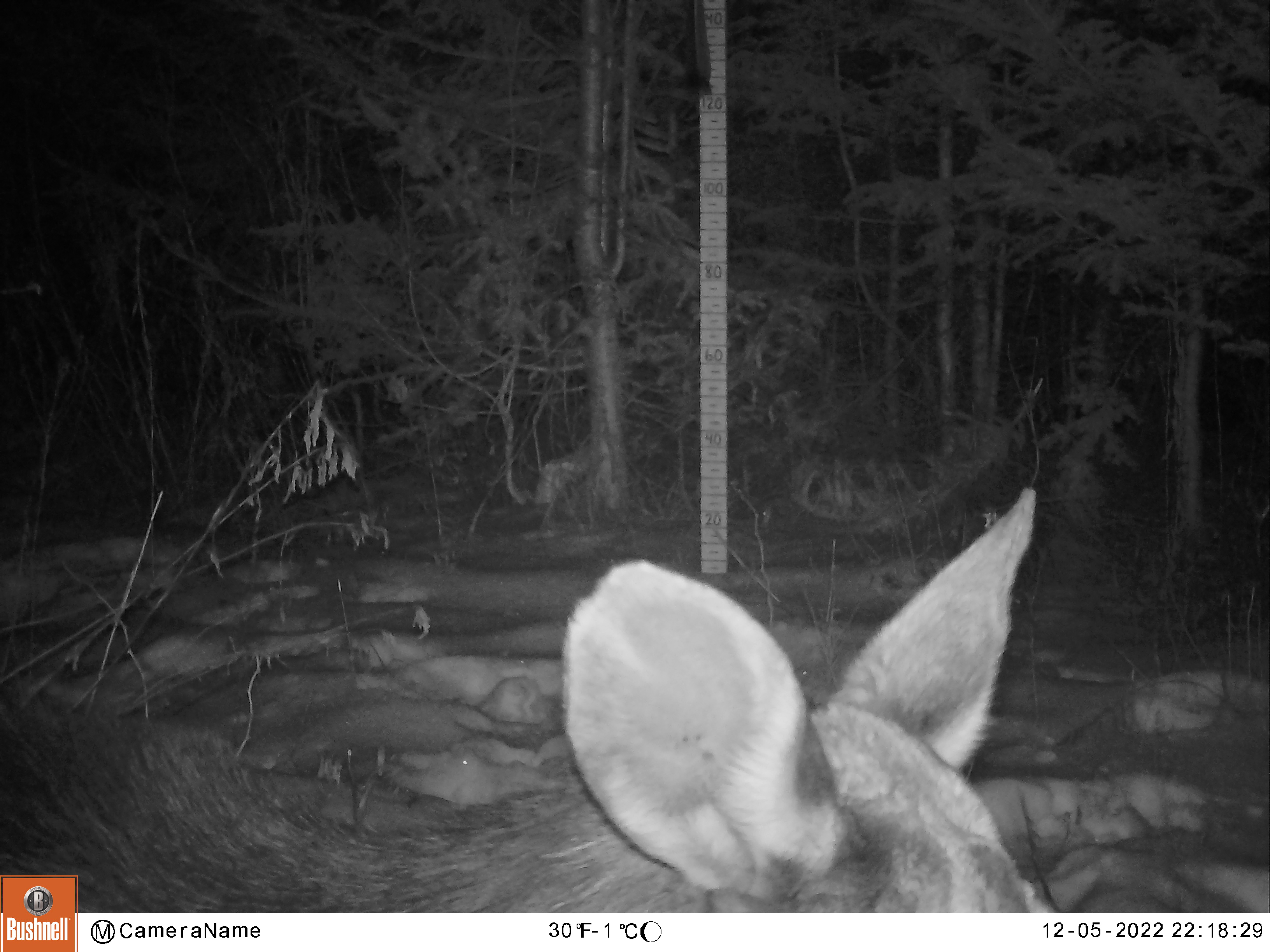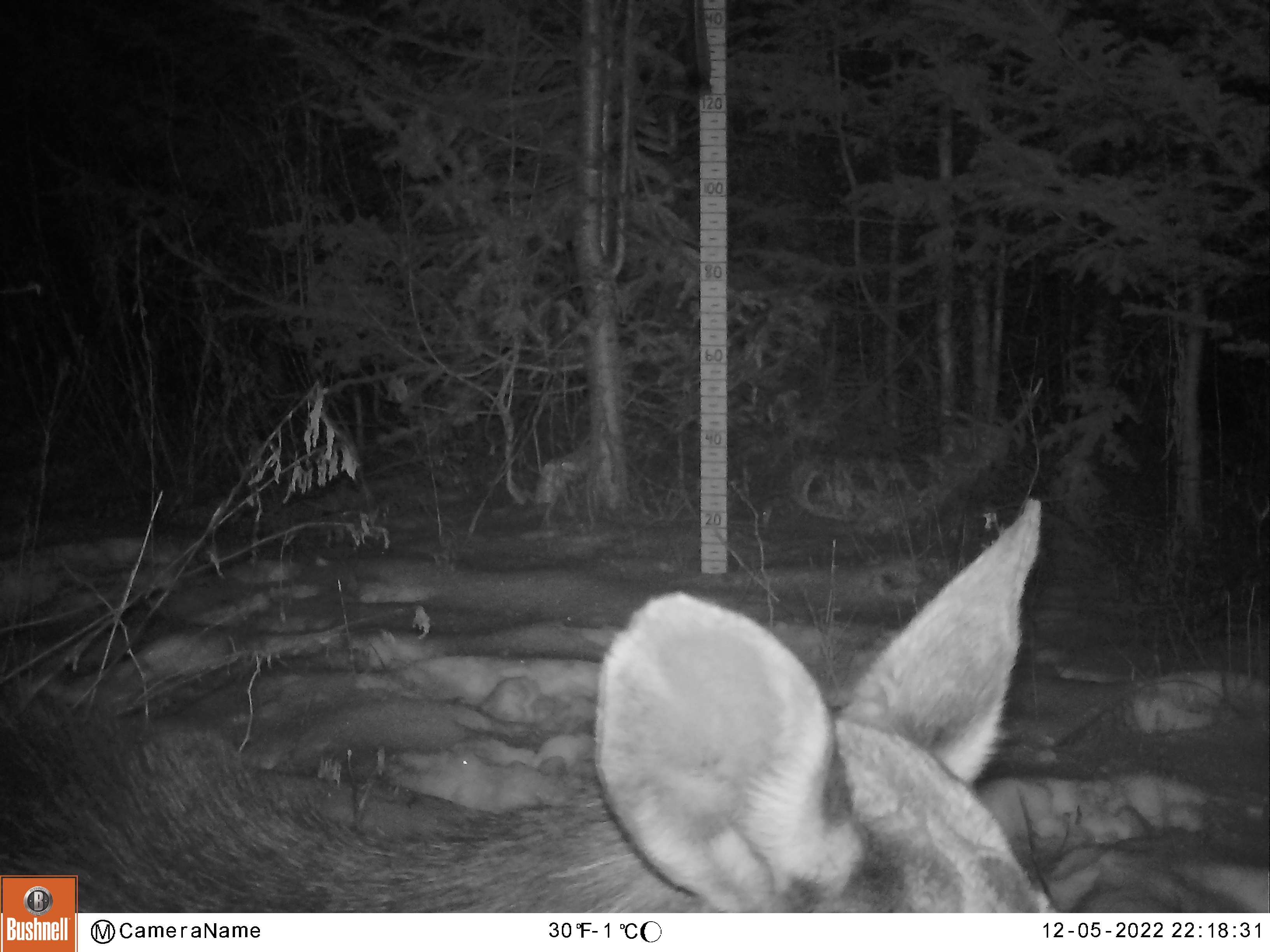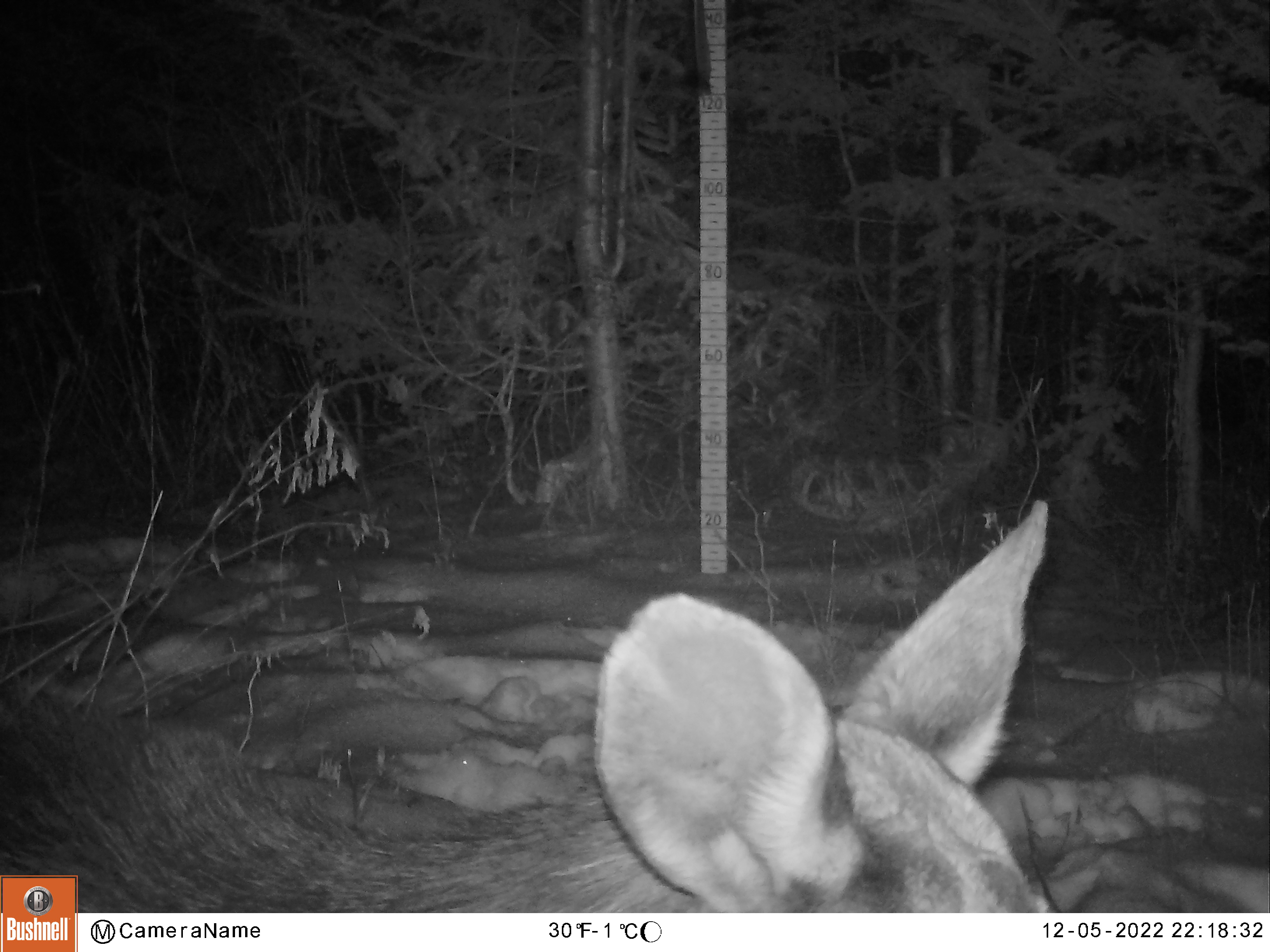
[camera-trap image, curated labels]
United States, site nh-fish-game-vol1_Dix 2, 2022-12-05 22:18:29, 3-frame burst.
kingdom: Animalia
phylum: Chordata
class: Mammalia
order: Artiodactyla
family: Cervidae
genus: Alces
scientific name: Alces alces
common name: moose